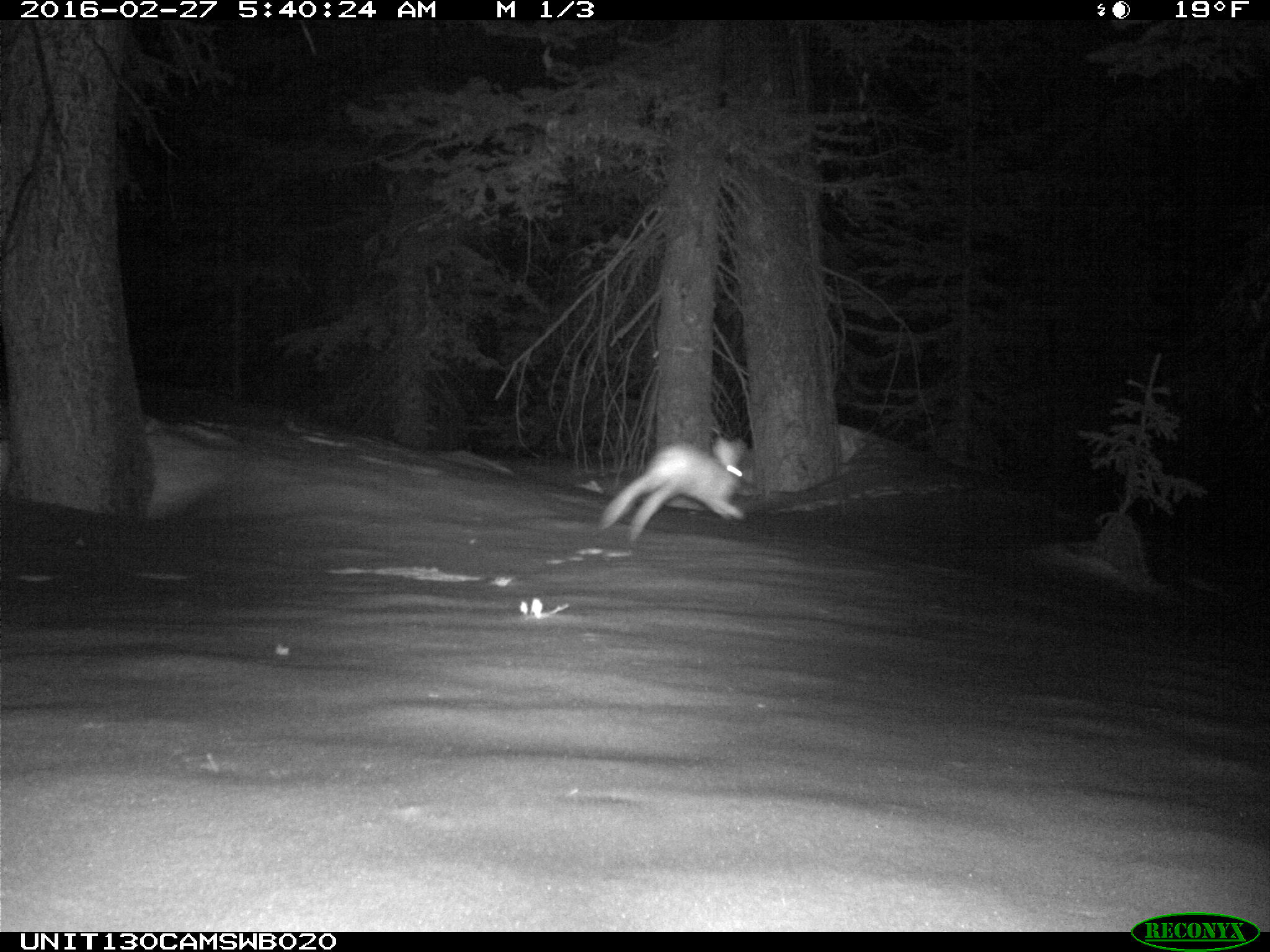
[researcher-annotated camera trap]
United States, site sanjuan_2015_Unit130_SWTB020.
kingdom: Animalia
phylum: Chordata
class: Mammalia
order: Lagomorpha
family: Leporidae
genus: Lepus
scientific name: Lepus americanus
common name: snowshoe hare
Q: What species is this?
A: Lepus americanus (snowshoe hare).